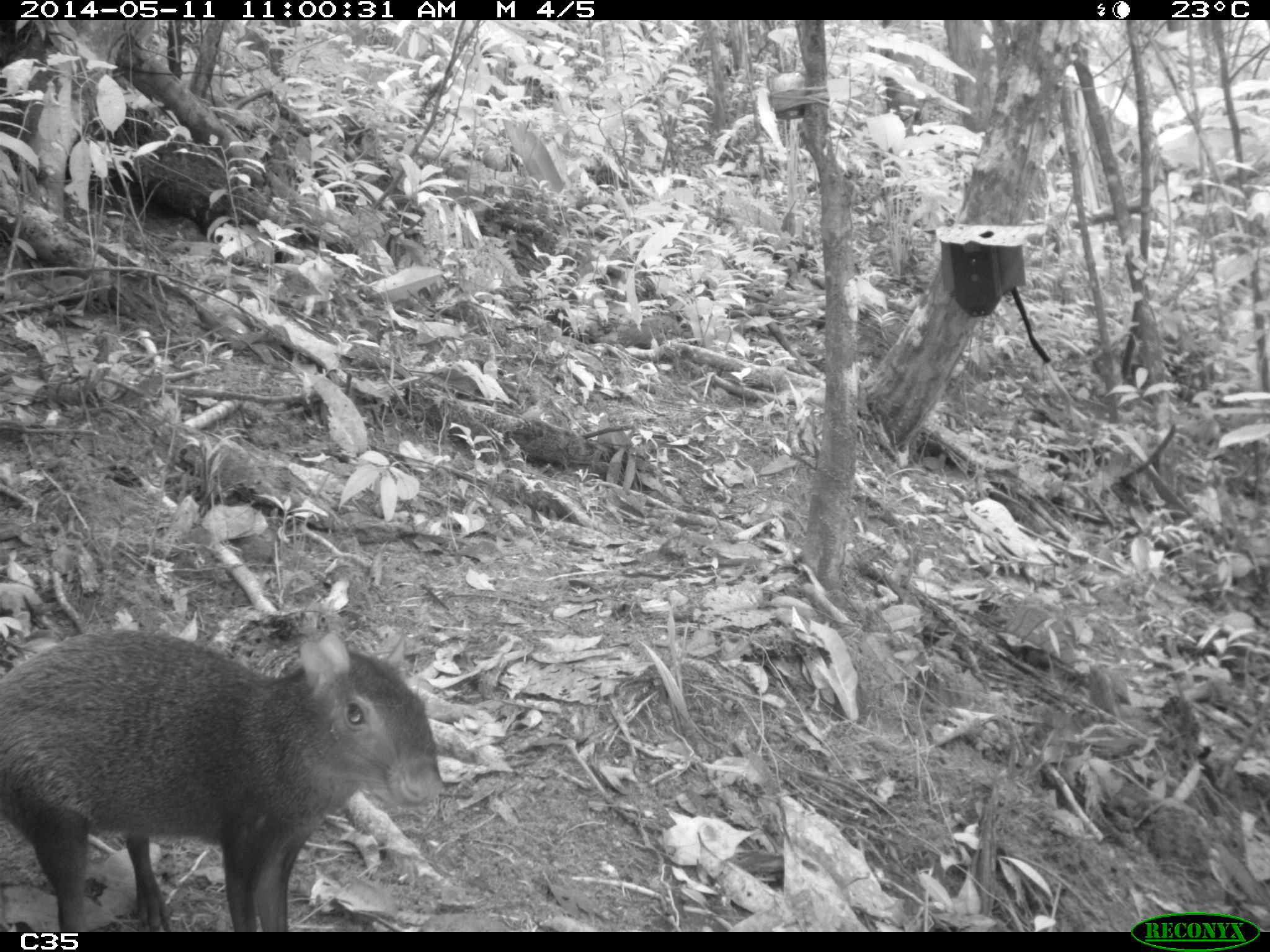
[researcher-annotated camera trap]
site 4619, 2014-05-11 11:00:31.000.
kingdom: Animalia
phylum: Chordata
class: Mammalia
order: Rodentia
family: Dasyproctidae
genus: Dasyprocta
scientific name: Dasyprocta leporina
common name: red-rumped agouti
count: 1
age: adult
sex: male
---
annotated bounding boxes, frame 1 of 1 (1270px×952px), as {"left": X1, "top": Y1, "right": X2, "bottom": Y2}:
dasyprocta leporina: {"left": 0, "top": 627, "right": 445, "bottom": 931}